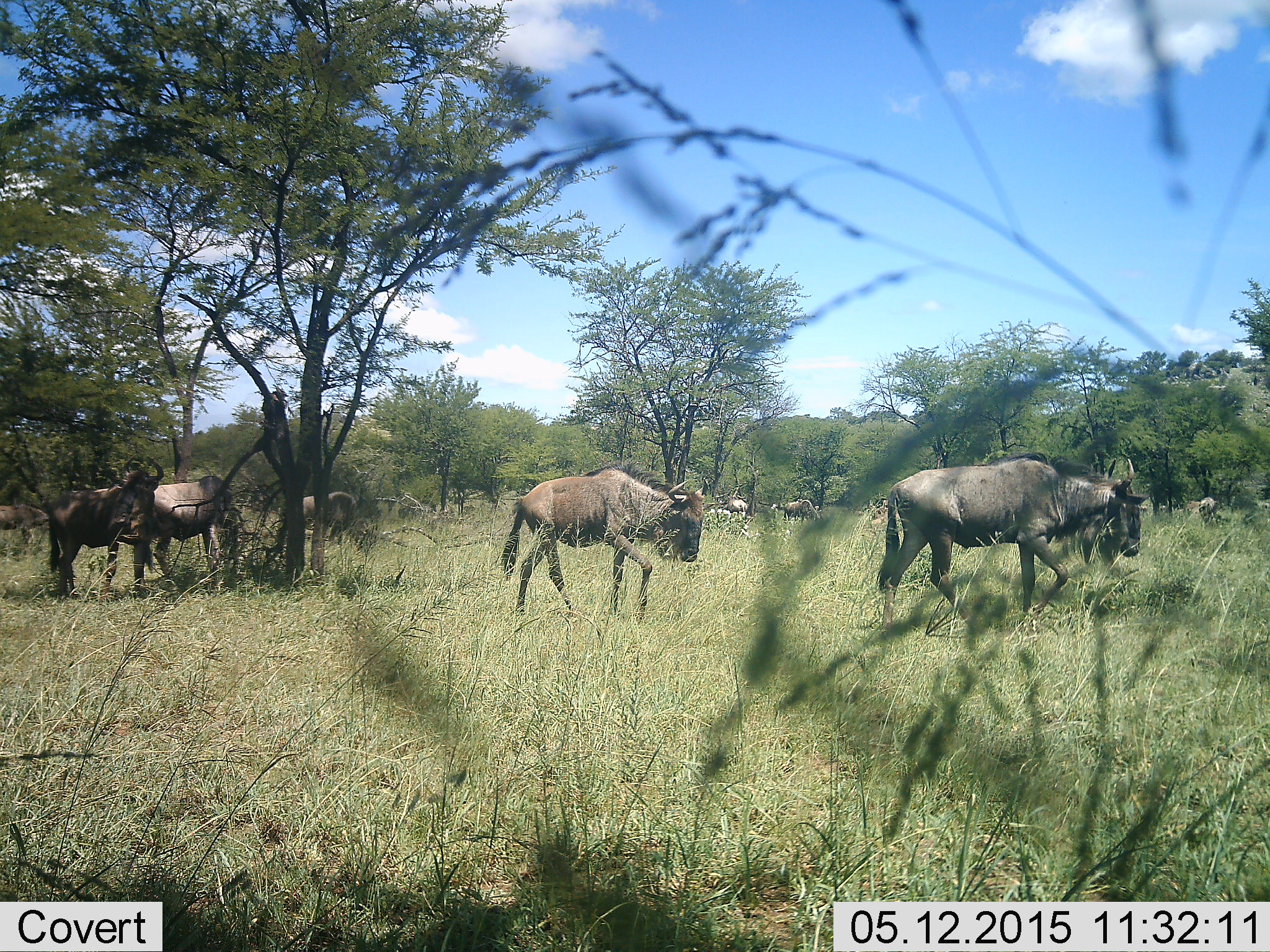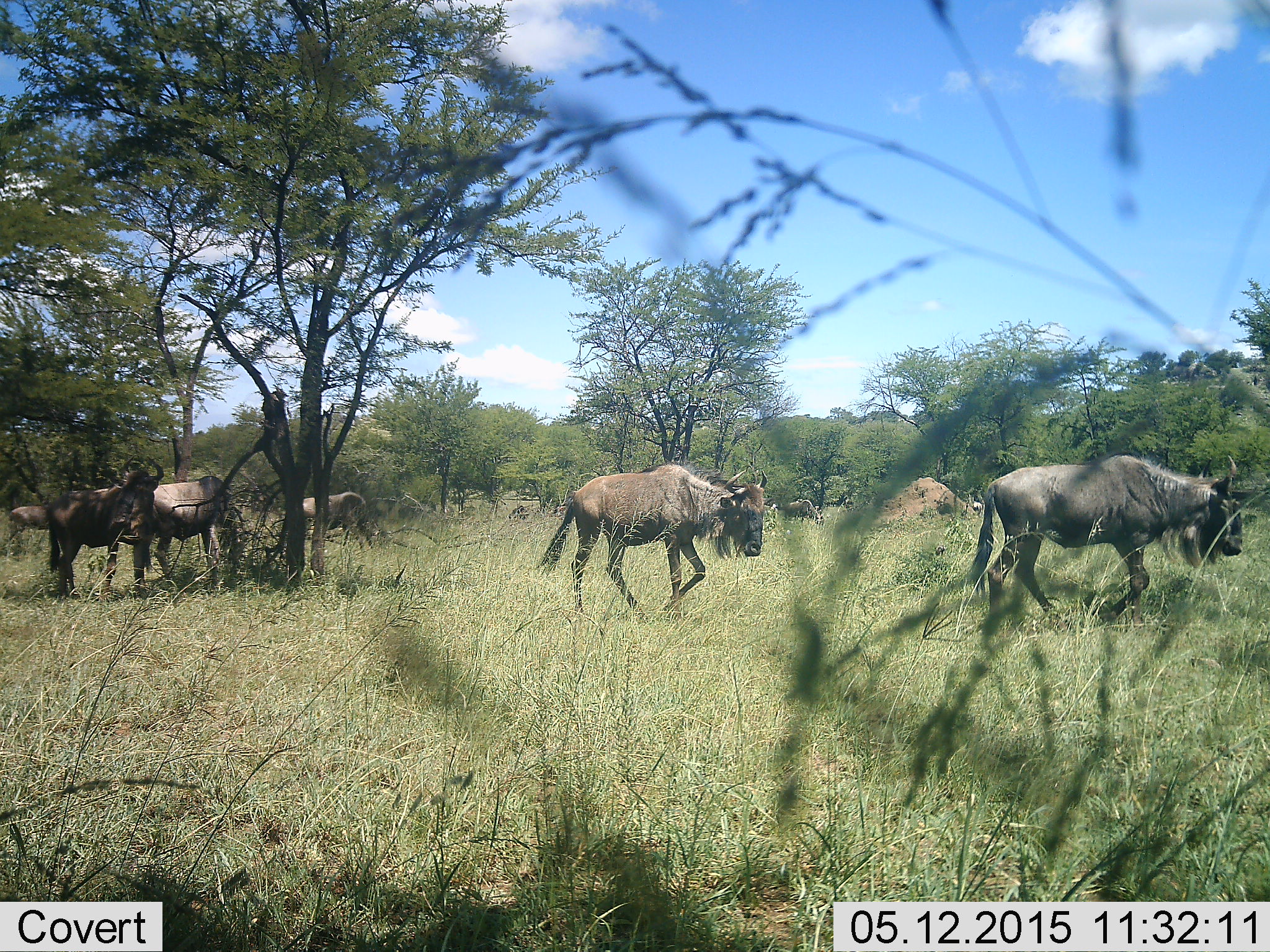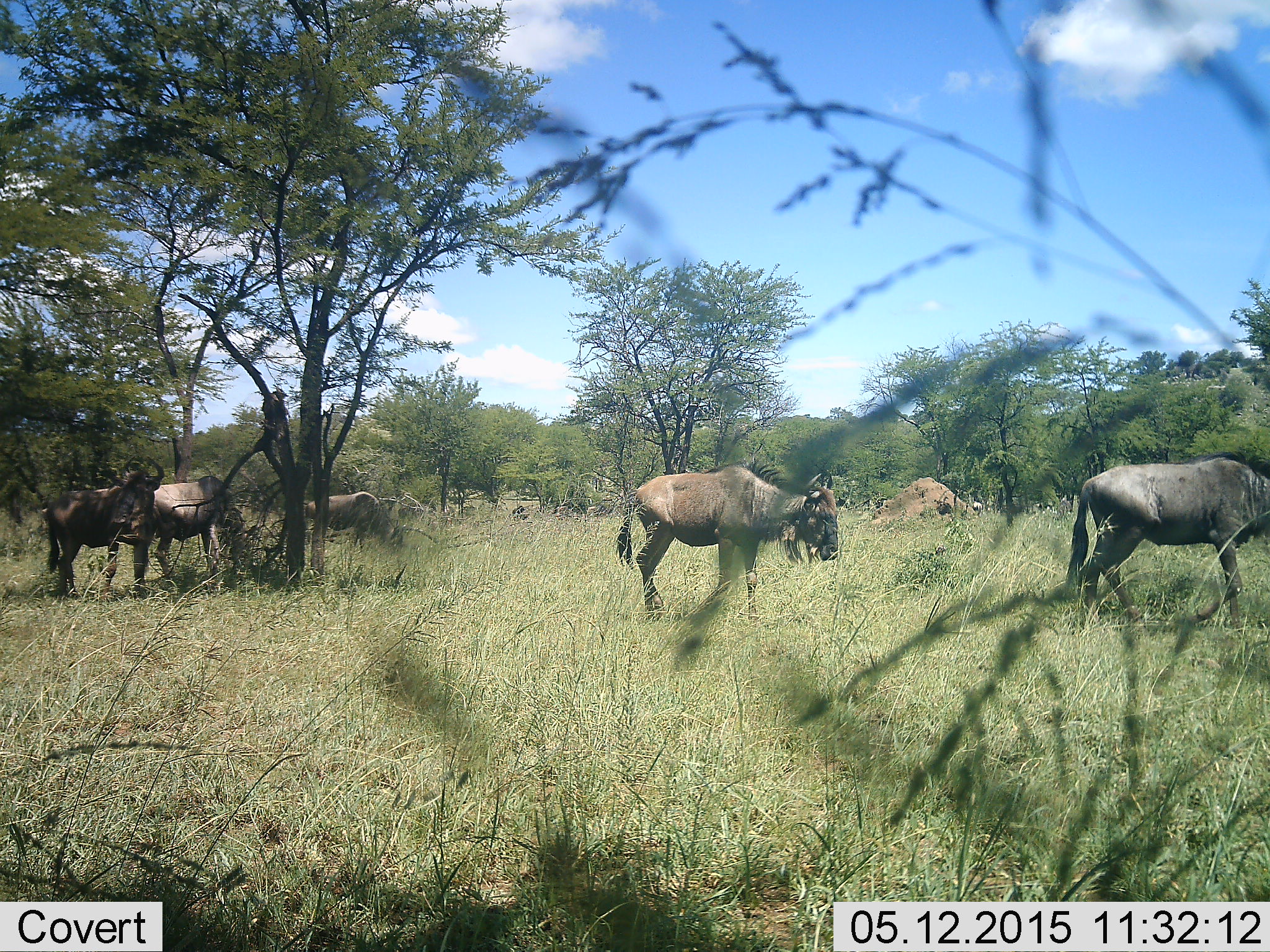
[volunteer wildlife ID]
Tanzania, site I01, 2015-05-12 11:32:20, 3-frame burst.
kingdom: Animalia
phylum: Chordata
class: Mammalia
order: Artiodactyla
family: Bovidae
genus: Connochaetes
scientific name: Connochaetes taurinus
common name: blue wildebeest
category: wildebeest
Wildebeest (blue wildebeest) (Connochaetes taurinus), count 8. Behavior (volunteer vote fractions): standing 70%, resting 10%, moving 100%, interacting 10%. Young present (vote fraction): 30%. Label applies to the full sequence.